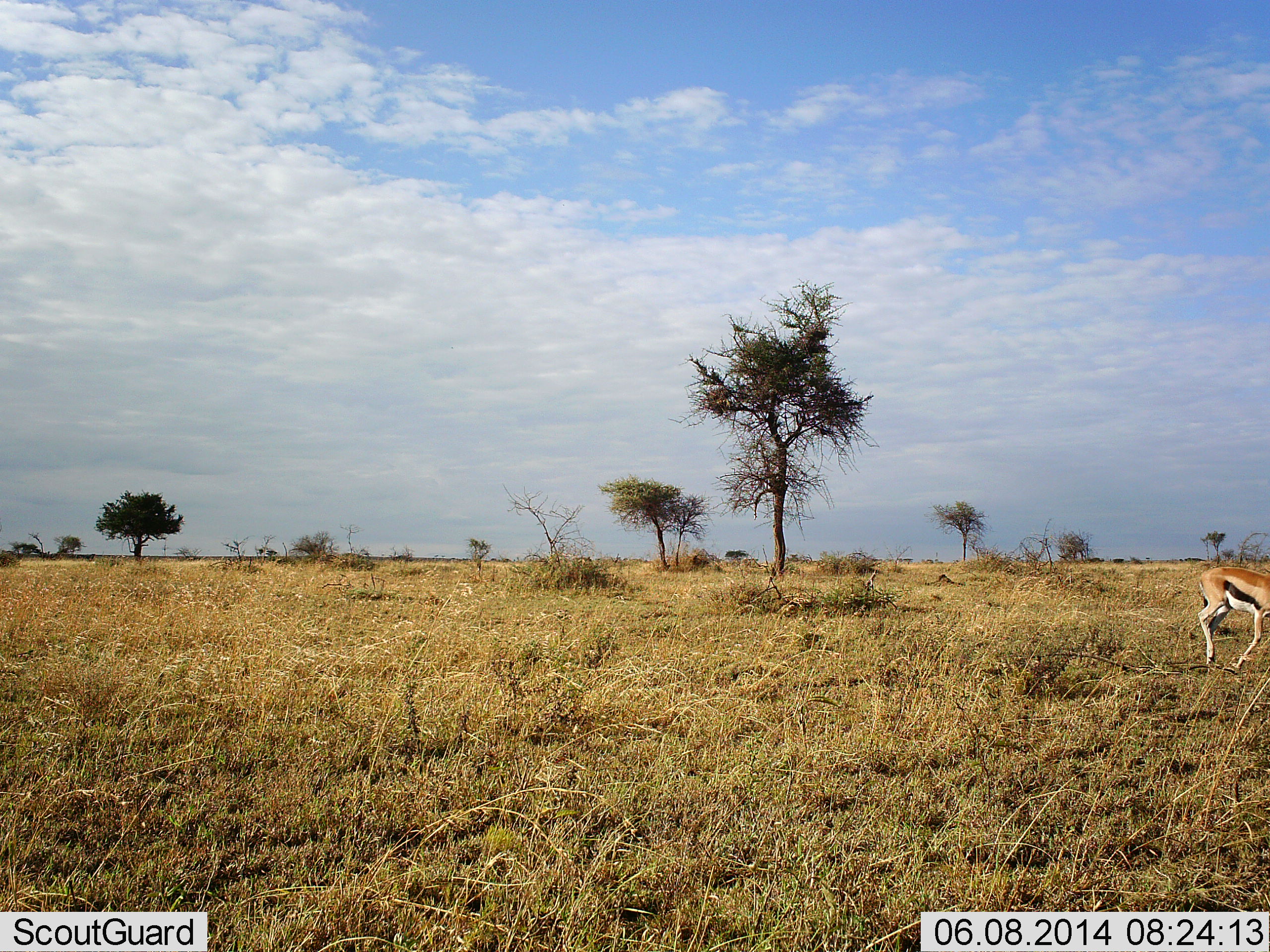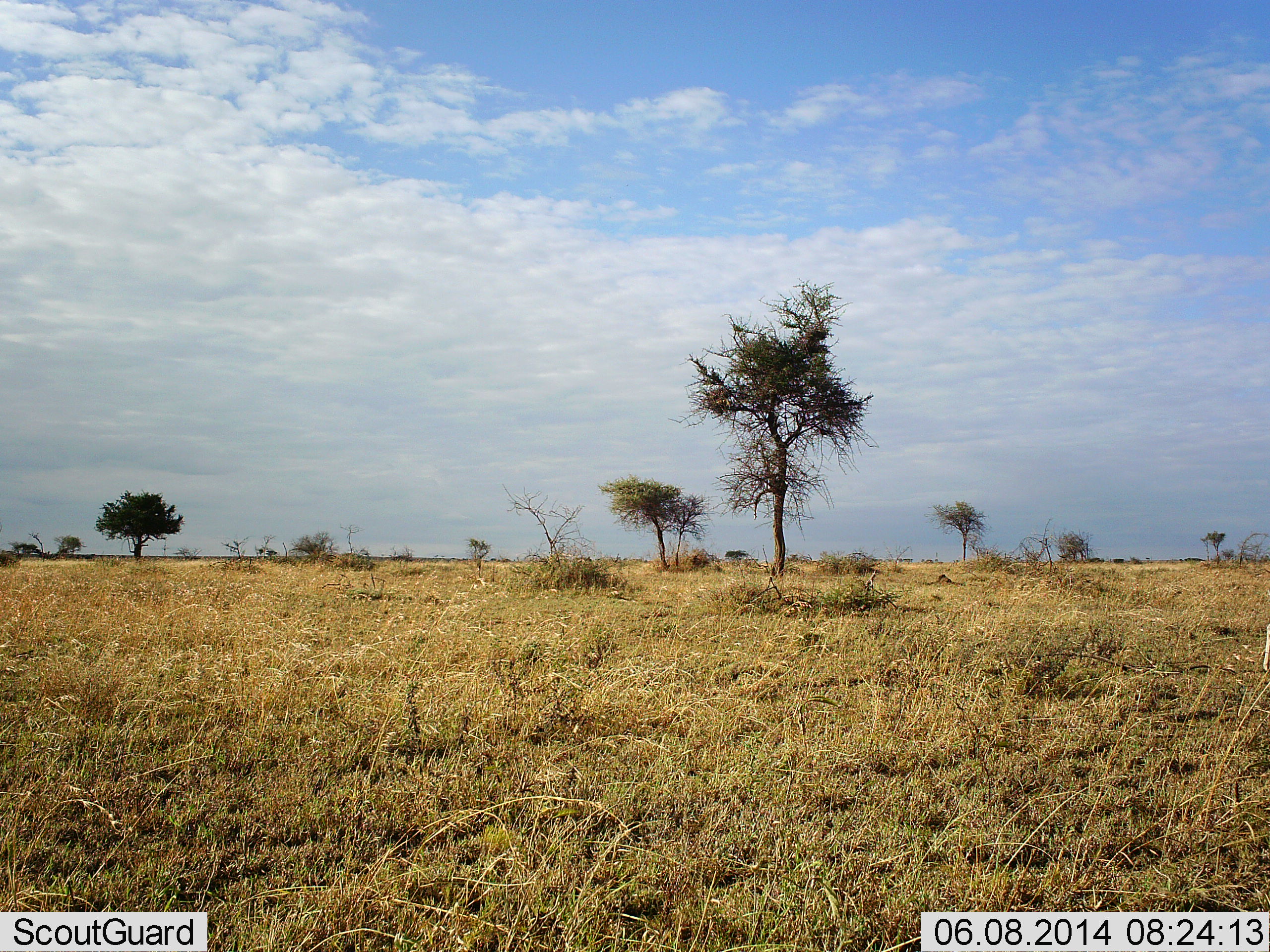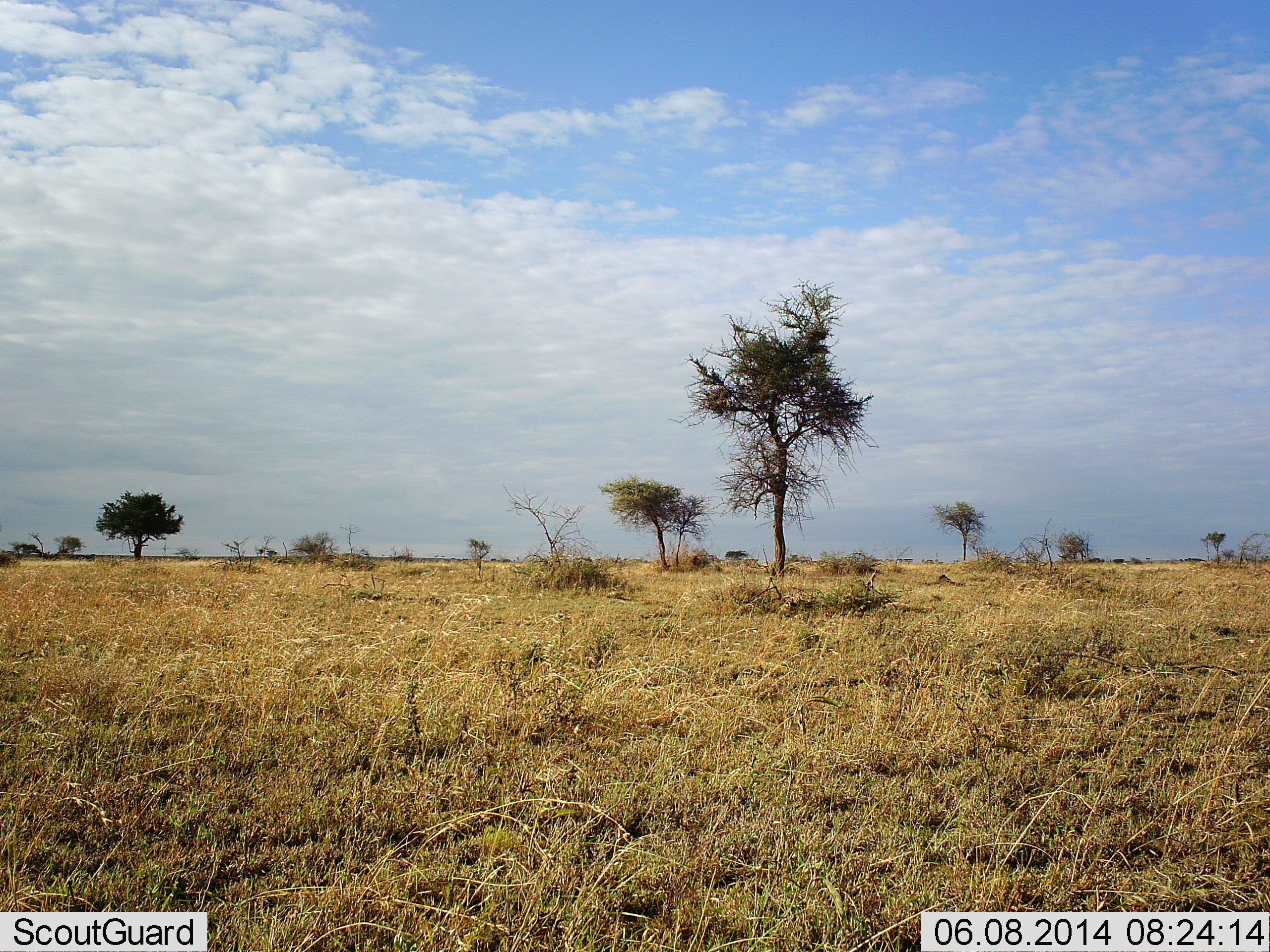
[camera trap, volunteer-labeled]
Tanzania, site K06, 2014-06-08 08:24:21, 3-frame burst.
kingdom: Animalia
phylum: Chordata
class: Mammalia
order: Artiodactyla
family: Bovidae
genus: Eudorcas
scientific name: Eudorcas thomsonii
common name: thomson's gazelle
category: gazellethomsons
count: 1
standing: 0%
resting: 10%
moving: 100%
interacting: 0%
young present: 10%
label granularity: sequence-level